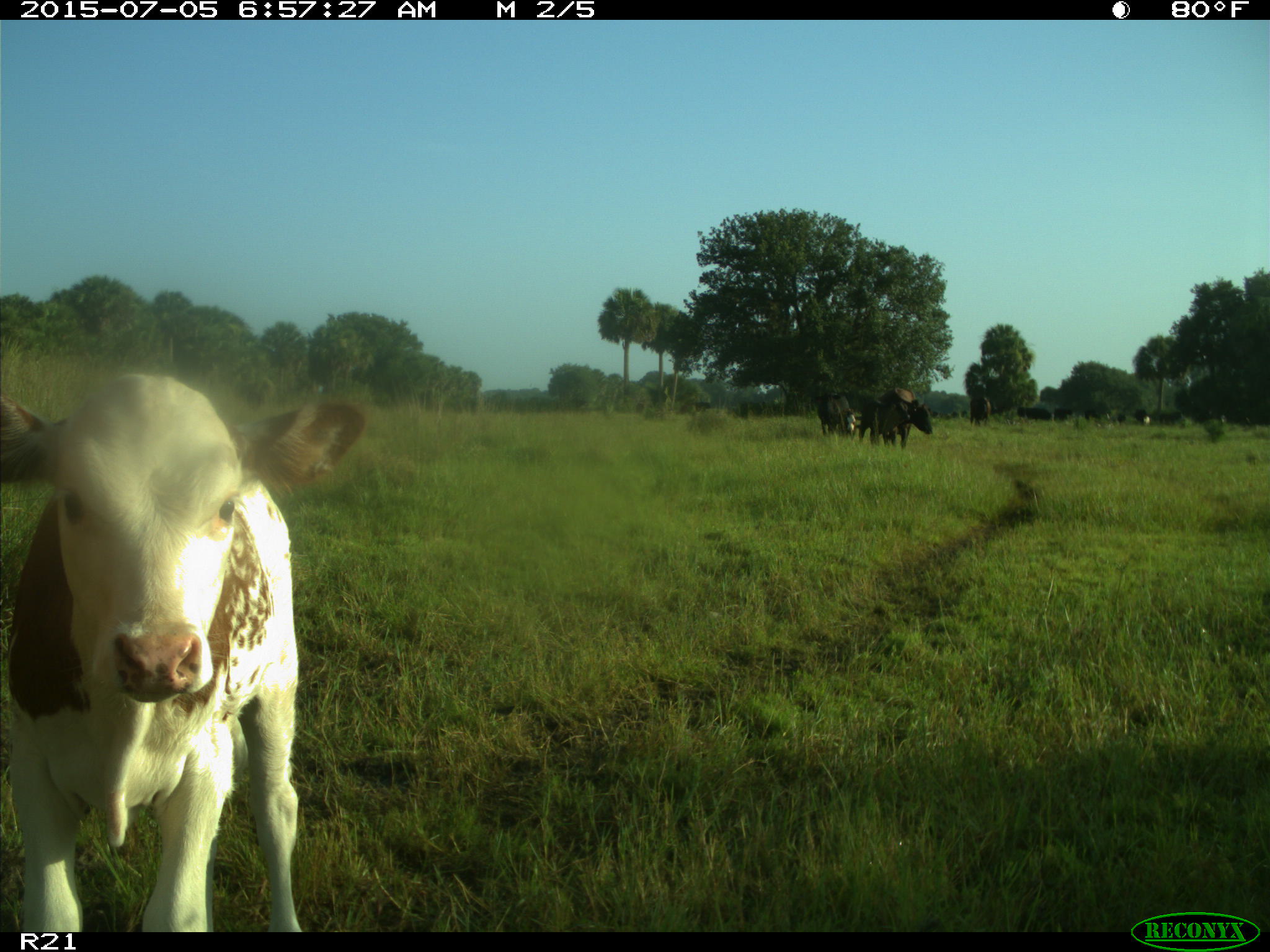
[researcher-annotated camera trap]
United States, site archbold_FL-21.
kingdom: Animalia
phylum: Chordata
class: Mammalia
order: Artiodactyla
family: Bovidae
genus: Bos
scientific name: Bos taurus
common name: domestic cow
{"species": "Bos taurus (domestic cow)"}